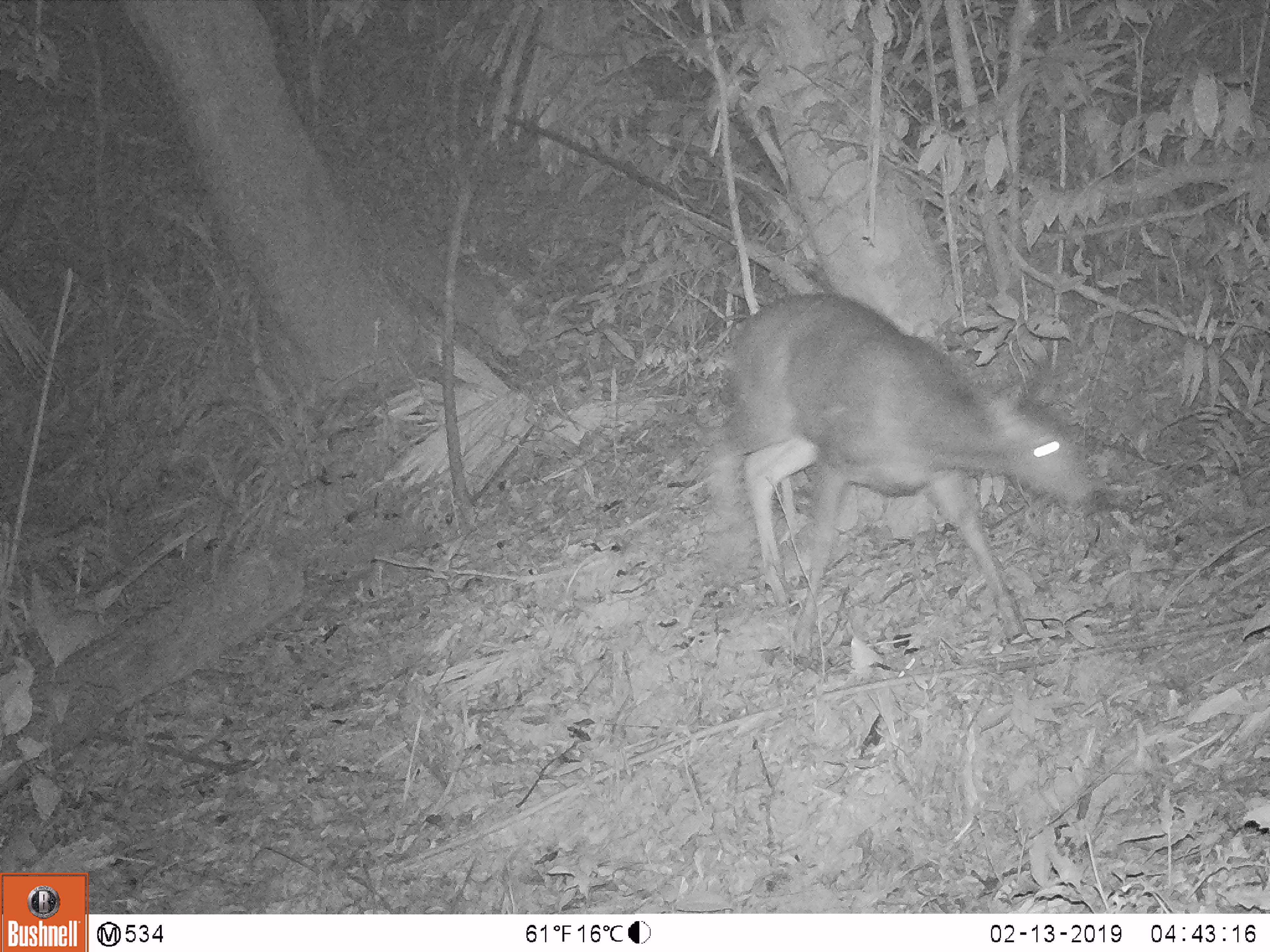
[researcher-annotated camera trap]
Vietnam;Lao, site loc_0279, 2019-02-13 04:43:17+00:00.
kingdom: Animalia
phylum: Chordata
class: Mammalia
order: Artiodactyla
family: Cervidae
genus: Rusa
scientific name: Rusa unicolor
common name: sambar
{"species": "sambar (Rusa unicolor)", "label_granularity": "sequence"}